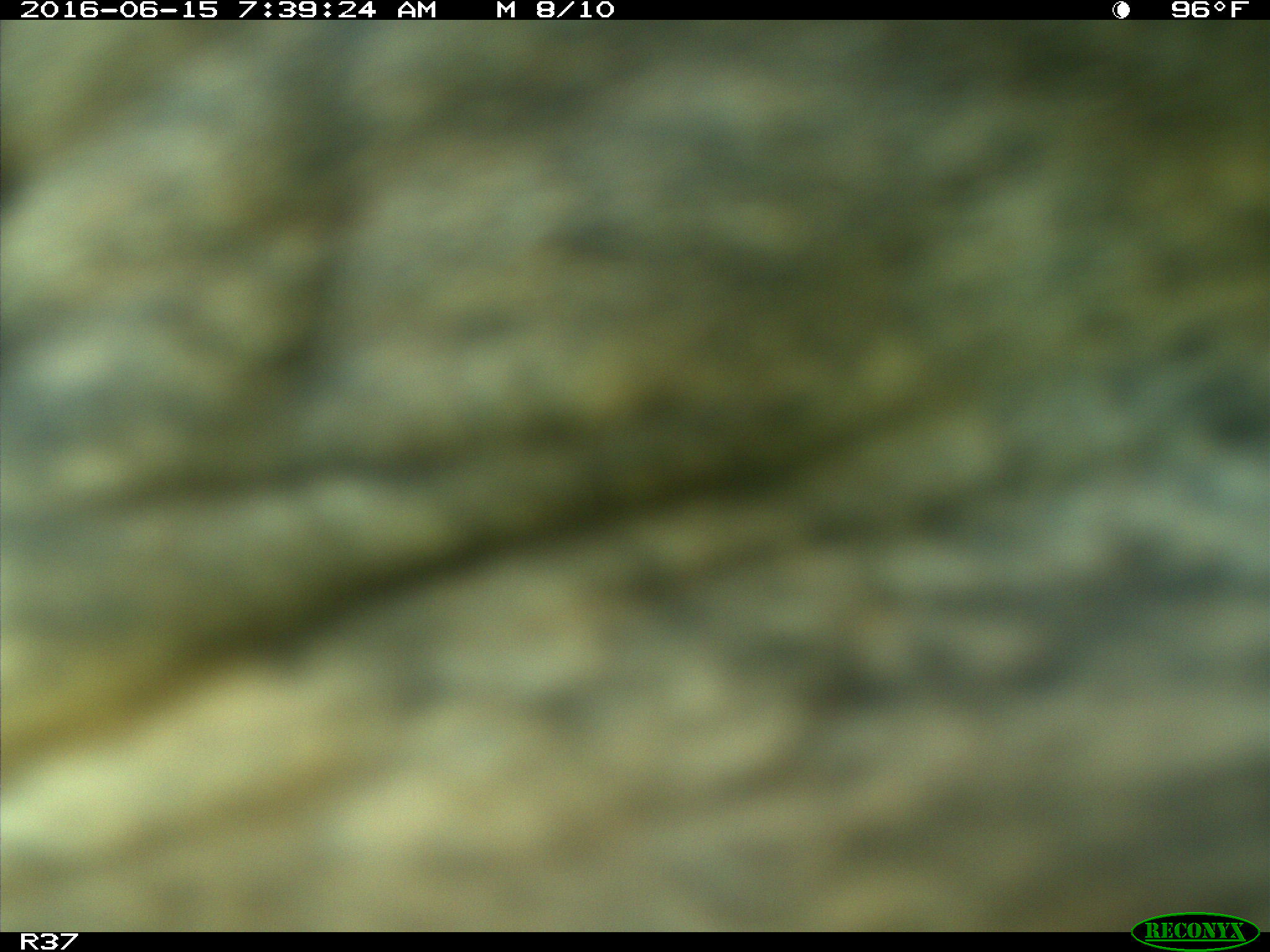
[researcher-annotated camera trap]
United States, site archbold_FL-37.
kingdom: Animalia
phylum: Chordata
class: Mammalia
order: Artiodactyla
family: Bovidae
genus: Bos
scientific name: Bos taurus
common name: domestic cow